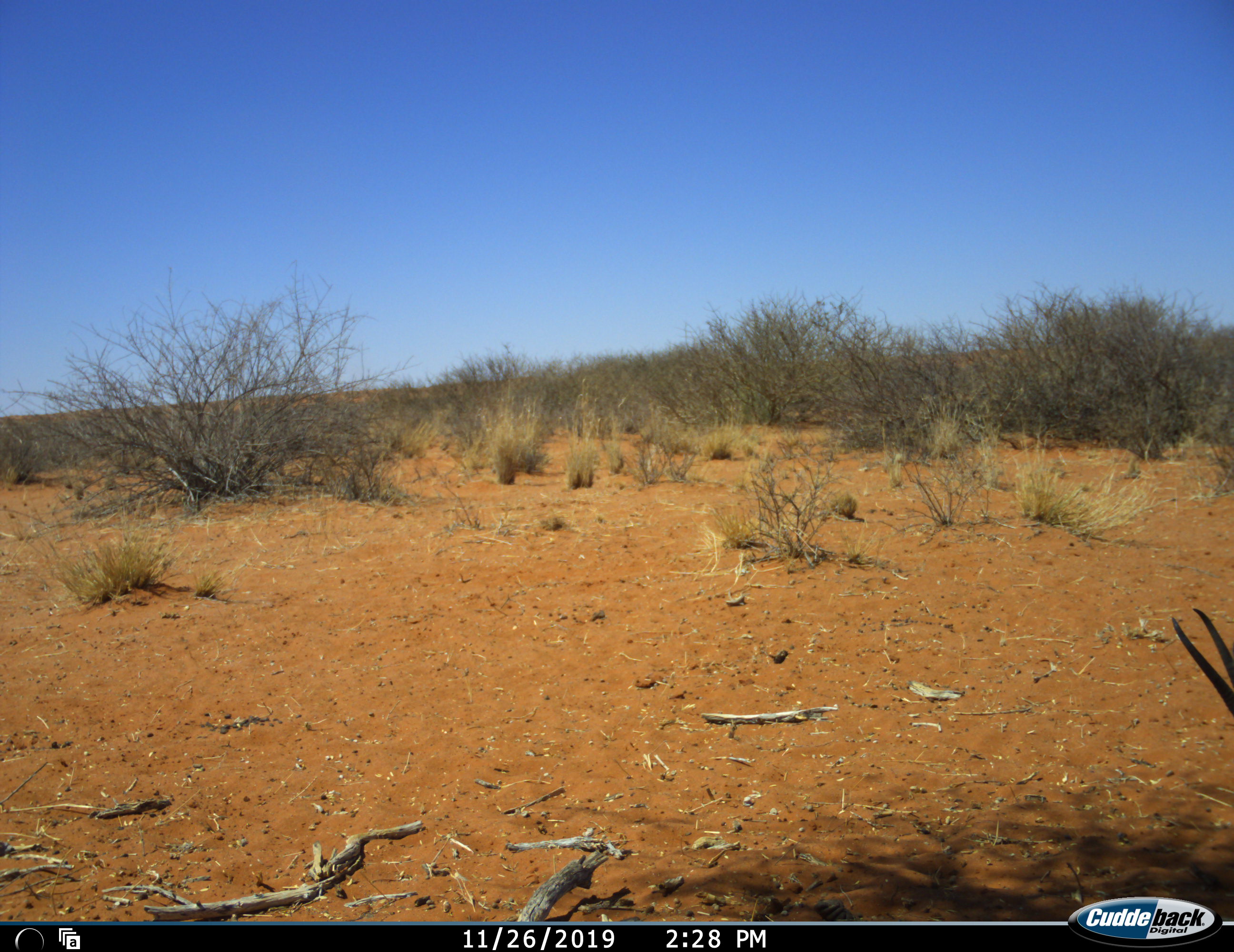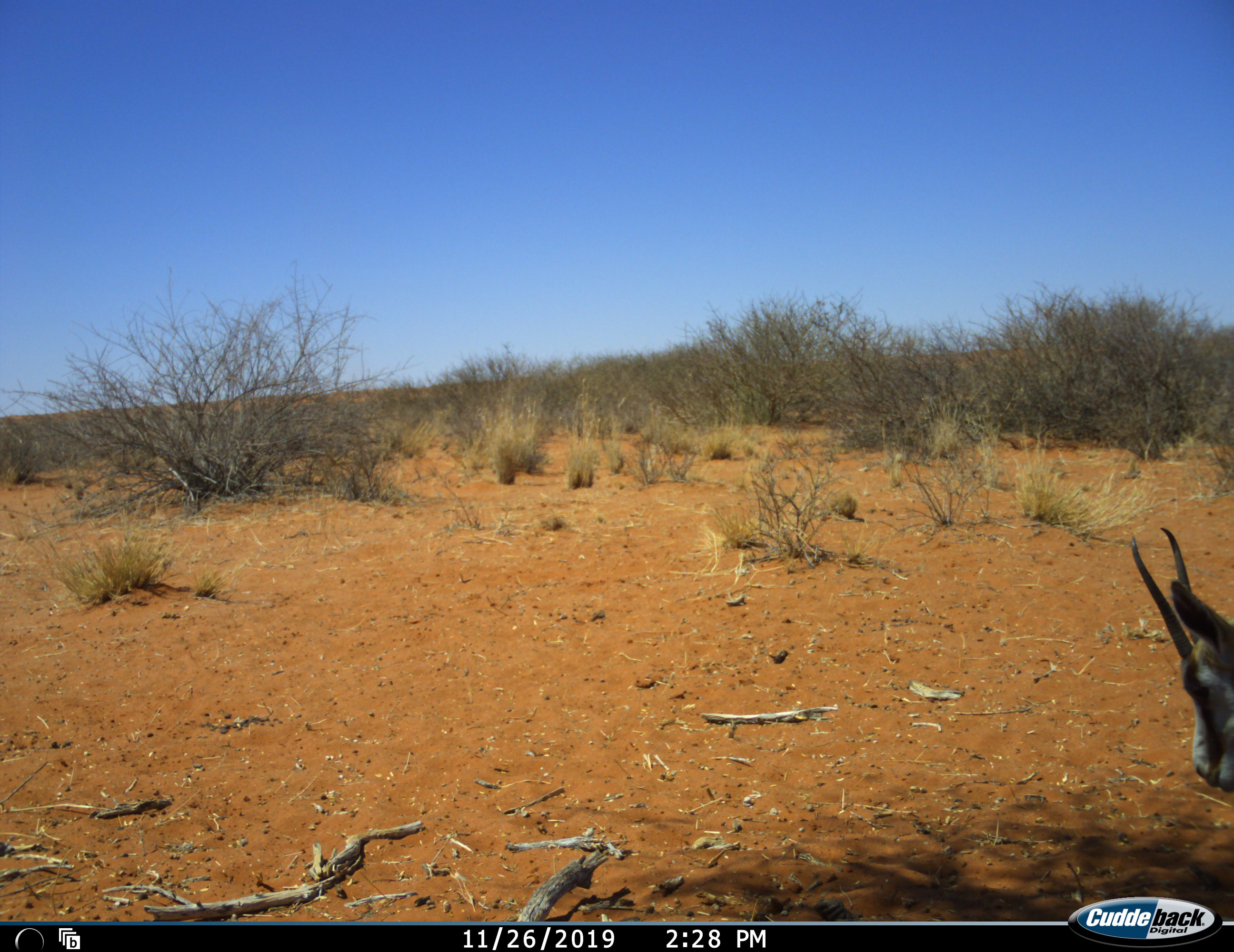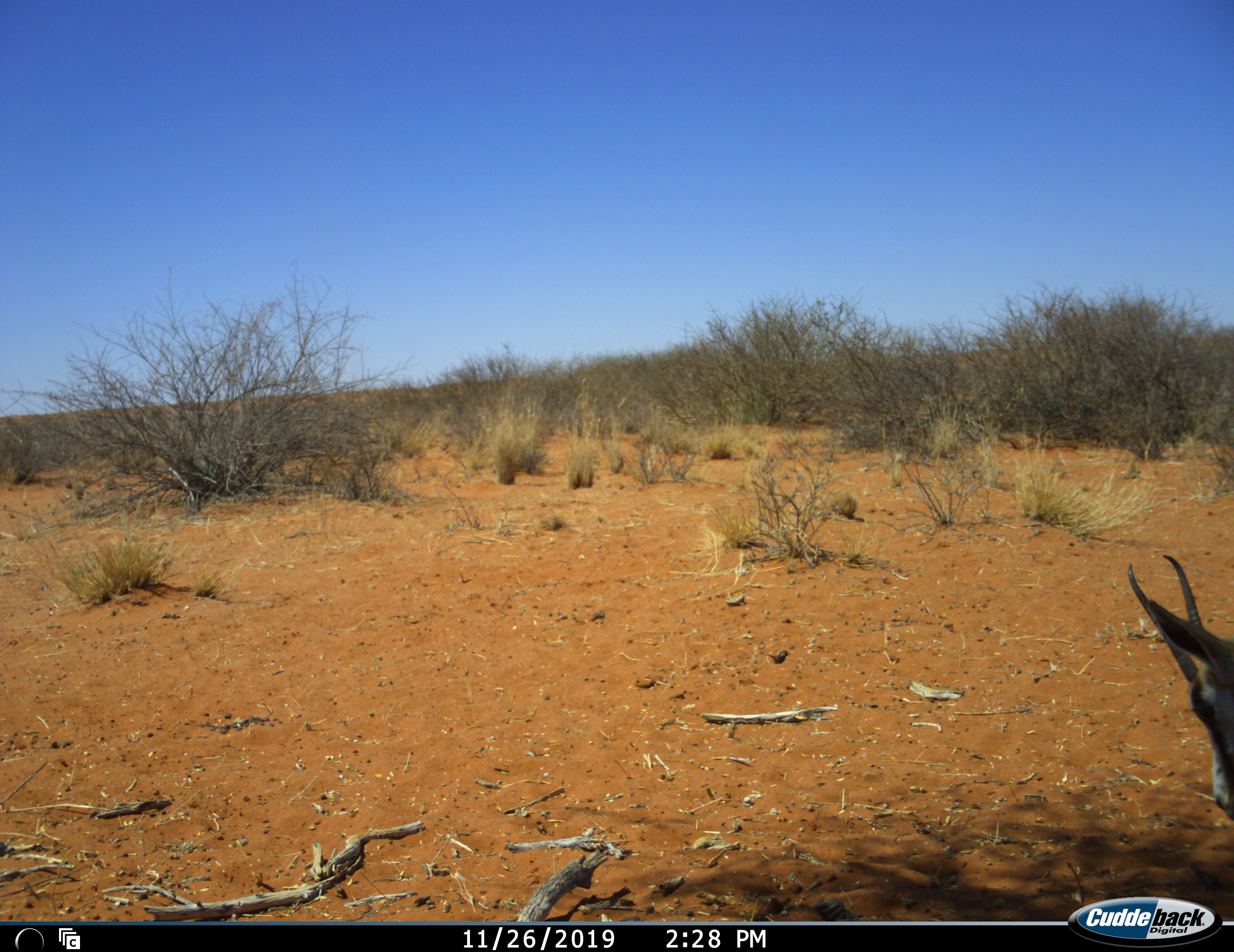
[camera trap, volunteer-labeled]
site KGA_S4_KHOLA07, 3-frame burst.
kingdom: Animalia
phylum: Chordata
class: Mammalia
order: Artiodactyla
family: Bovidae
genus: Antidorcas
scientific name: Antidorcas marsupialis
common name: springbok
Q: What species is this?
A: Springbok (Antidorcas marsupialis).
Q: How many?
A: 1.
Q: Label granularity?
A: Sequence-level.